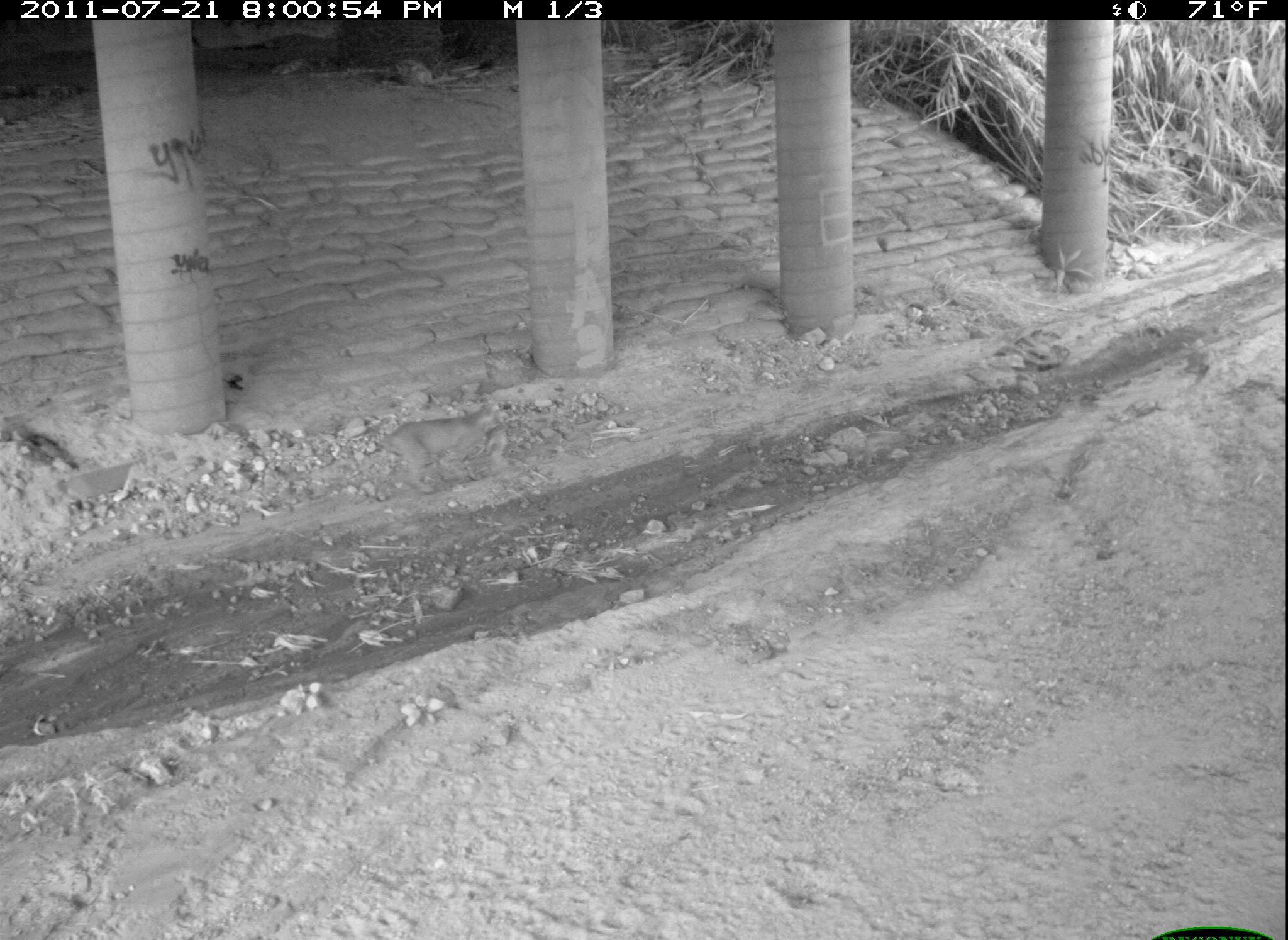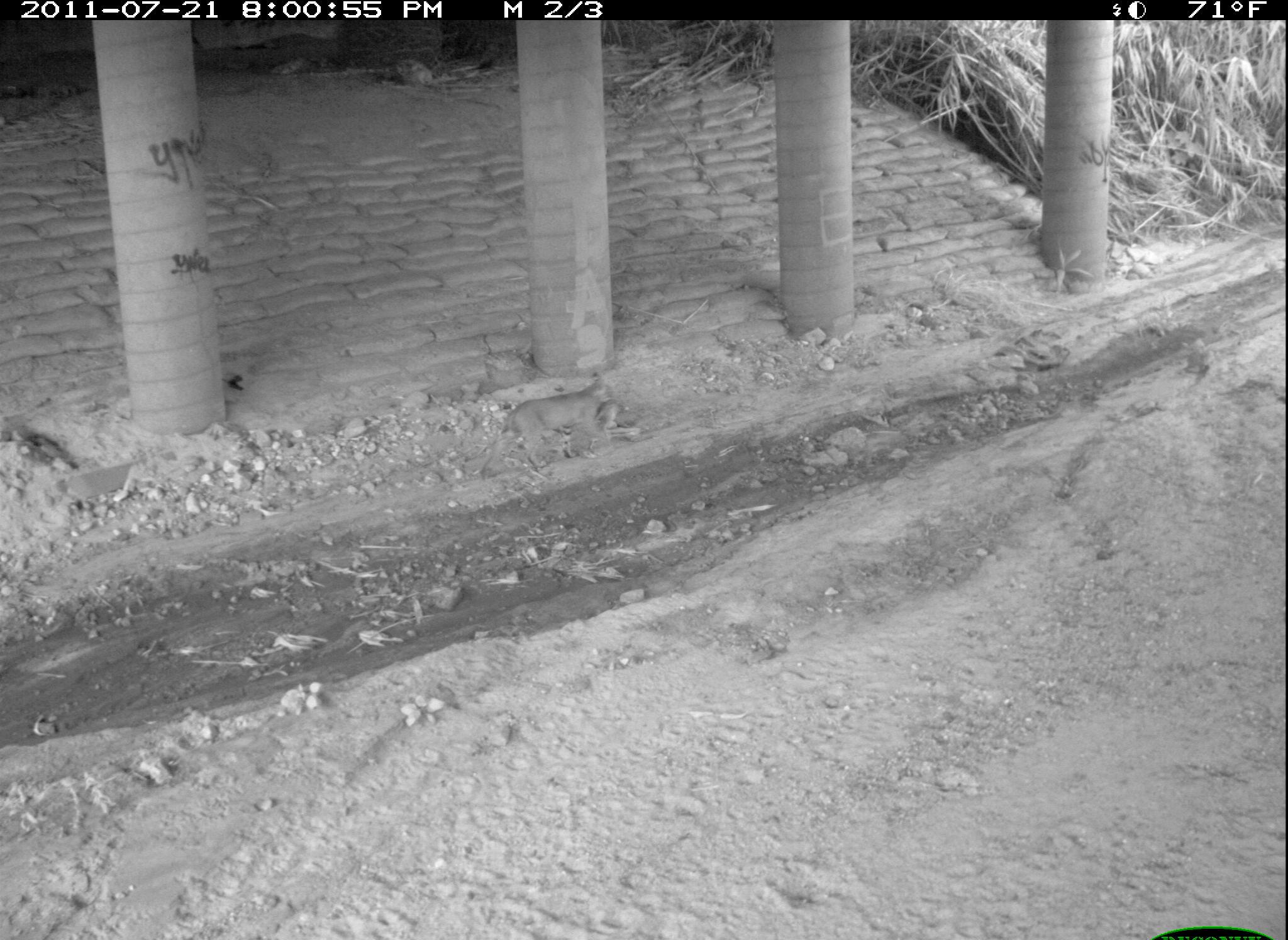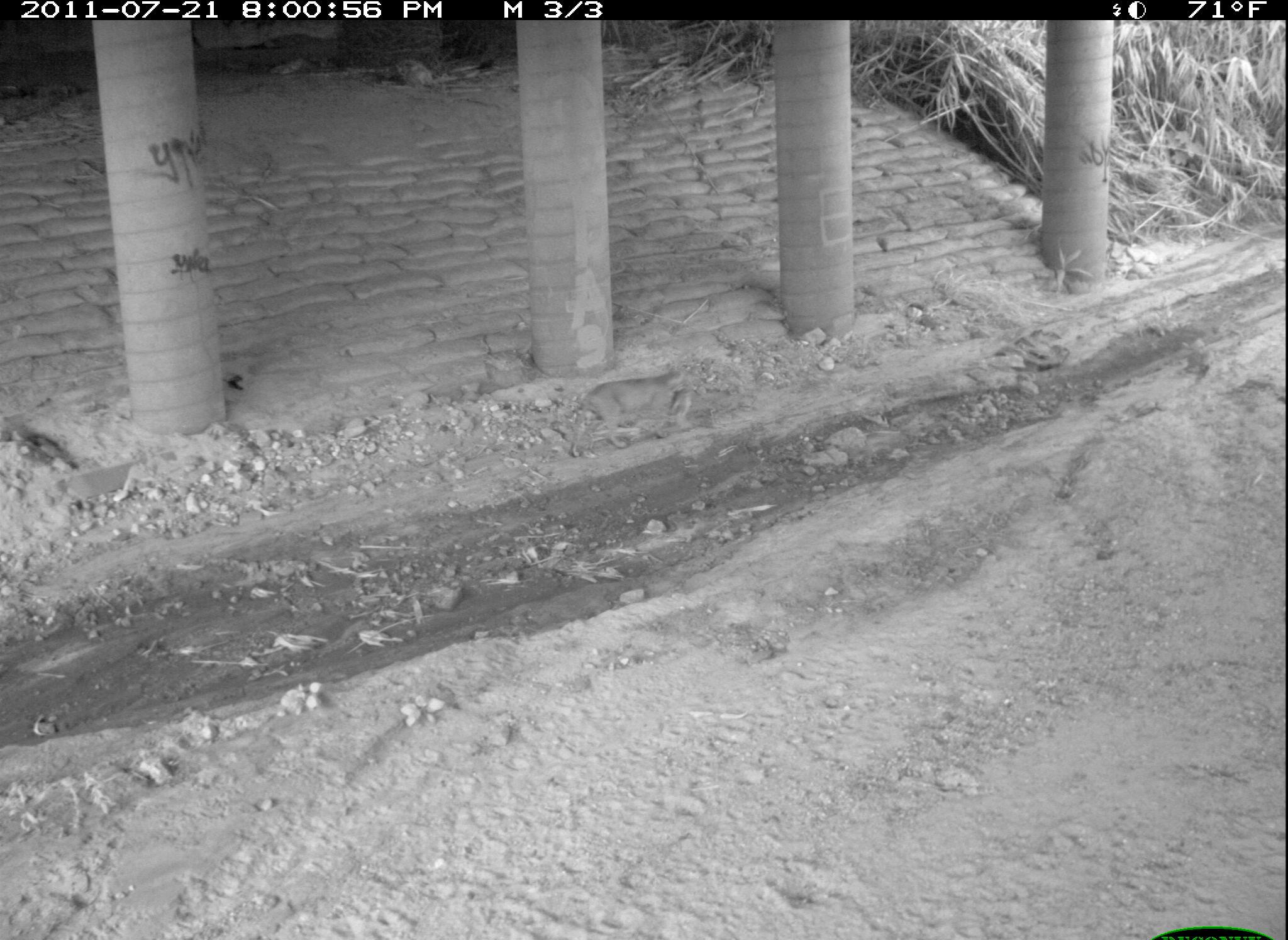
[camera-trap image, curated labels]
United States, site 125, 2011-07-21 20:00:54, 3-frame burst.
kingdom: Animalia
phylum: Chordata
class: Mammalia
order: Carnivora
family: Felidae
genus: Lynx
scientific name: Lynx rufus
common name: bobcat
Bobcat (Lynx rufus).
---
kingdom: Animalia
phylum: Chordata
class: Mammalia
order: Lagomorpha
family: Leporidae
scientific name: Leporidae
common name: rabbits and hares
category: rabbit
Rabbit (rabbits and hares) (Leporidae).